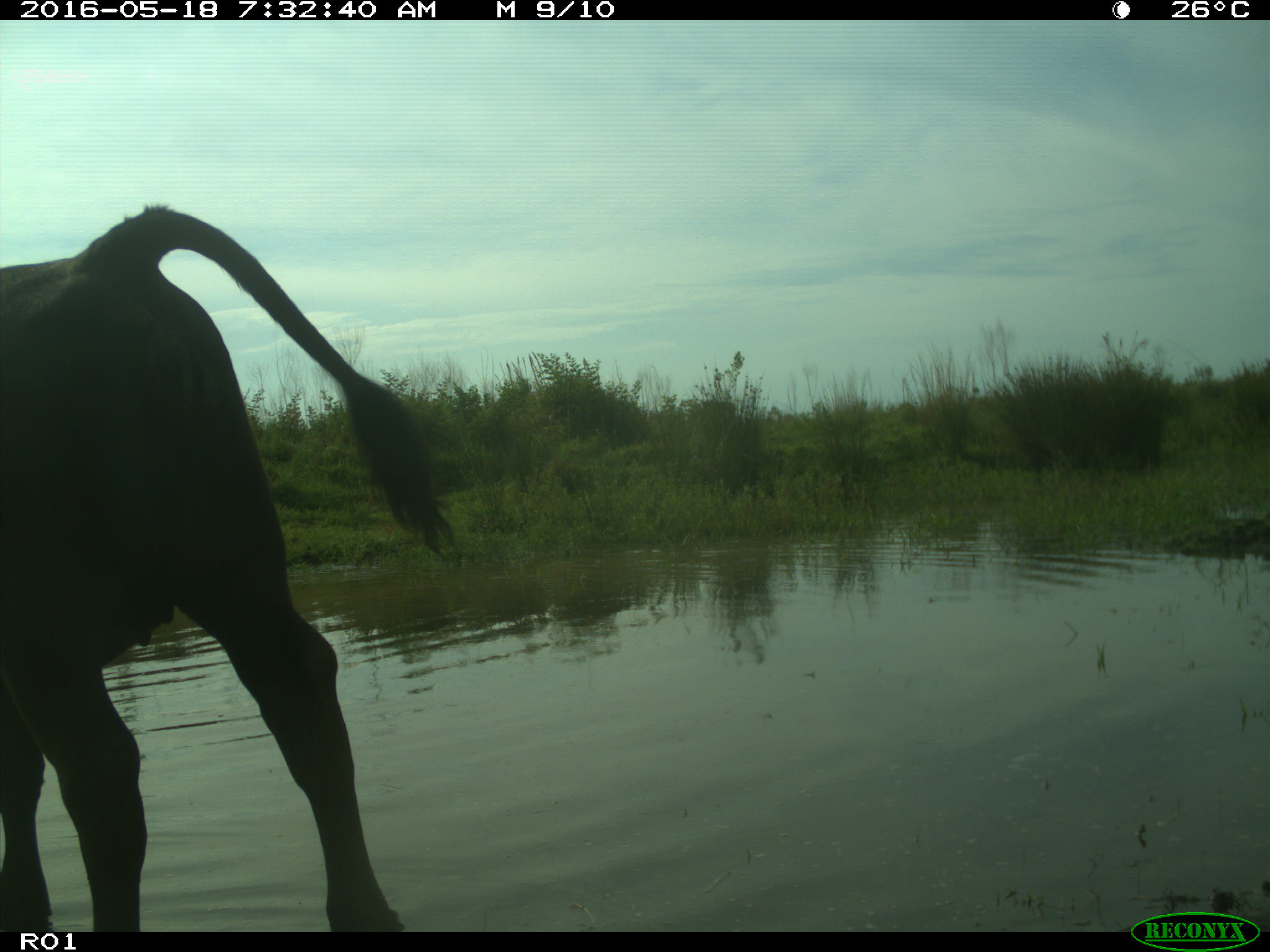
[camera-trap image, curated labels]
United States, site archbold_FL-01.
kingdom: Animalia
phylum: Chordata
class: Mammalia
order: Artiodactyla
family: Bovidae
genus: Bos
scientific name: Bos taurus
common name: domestic cow